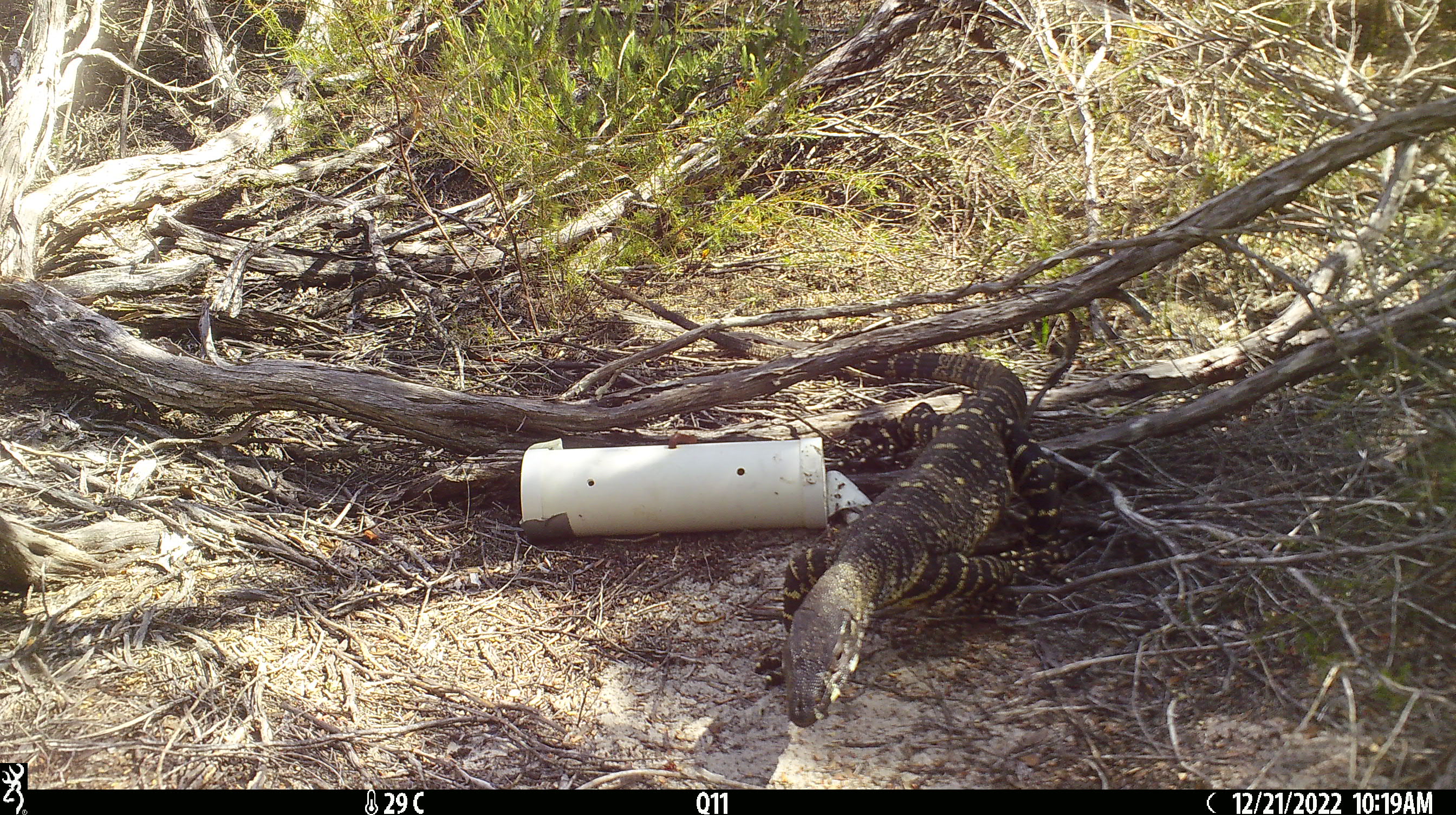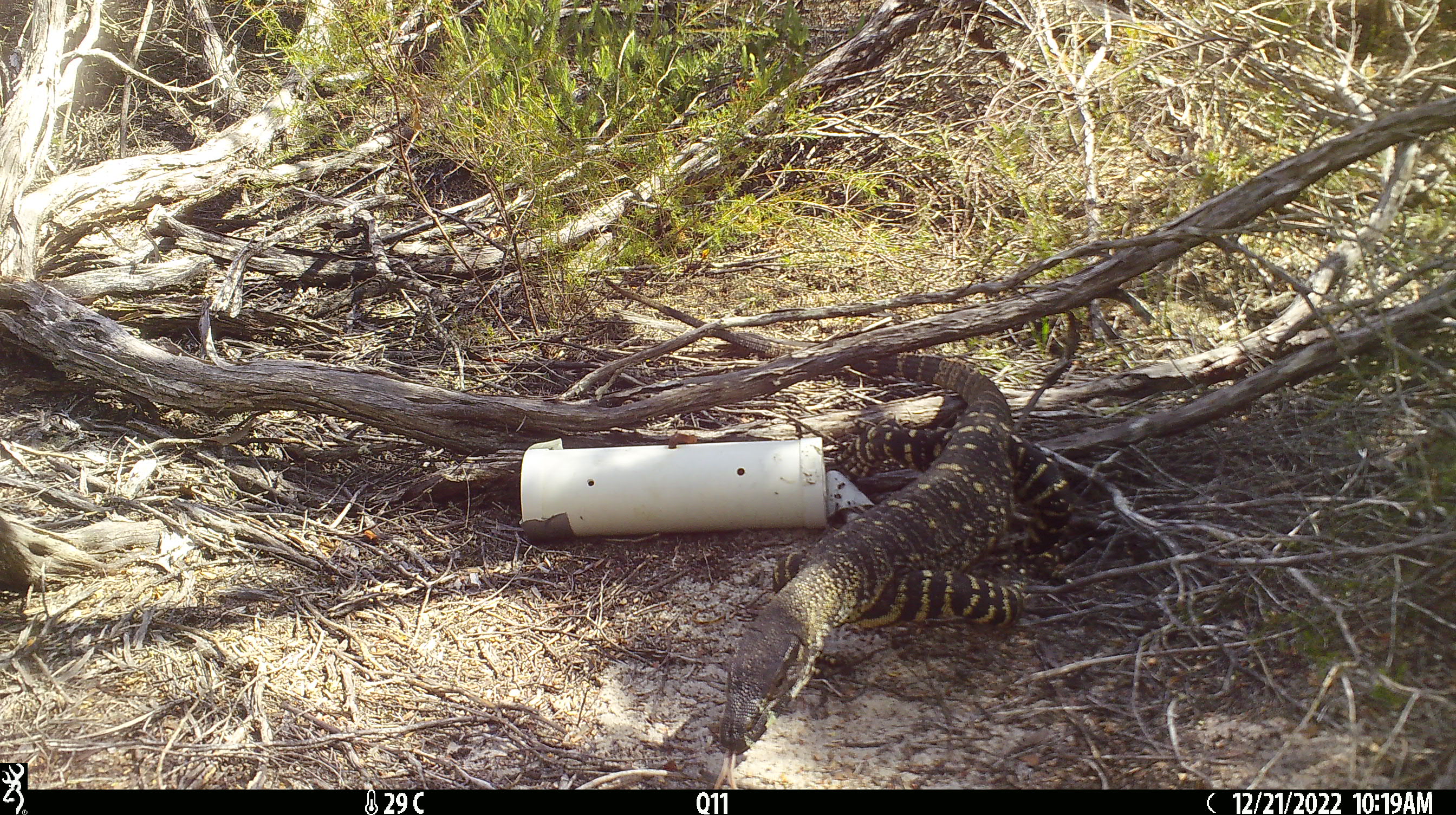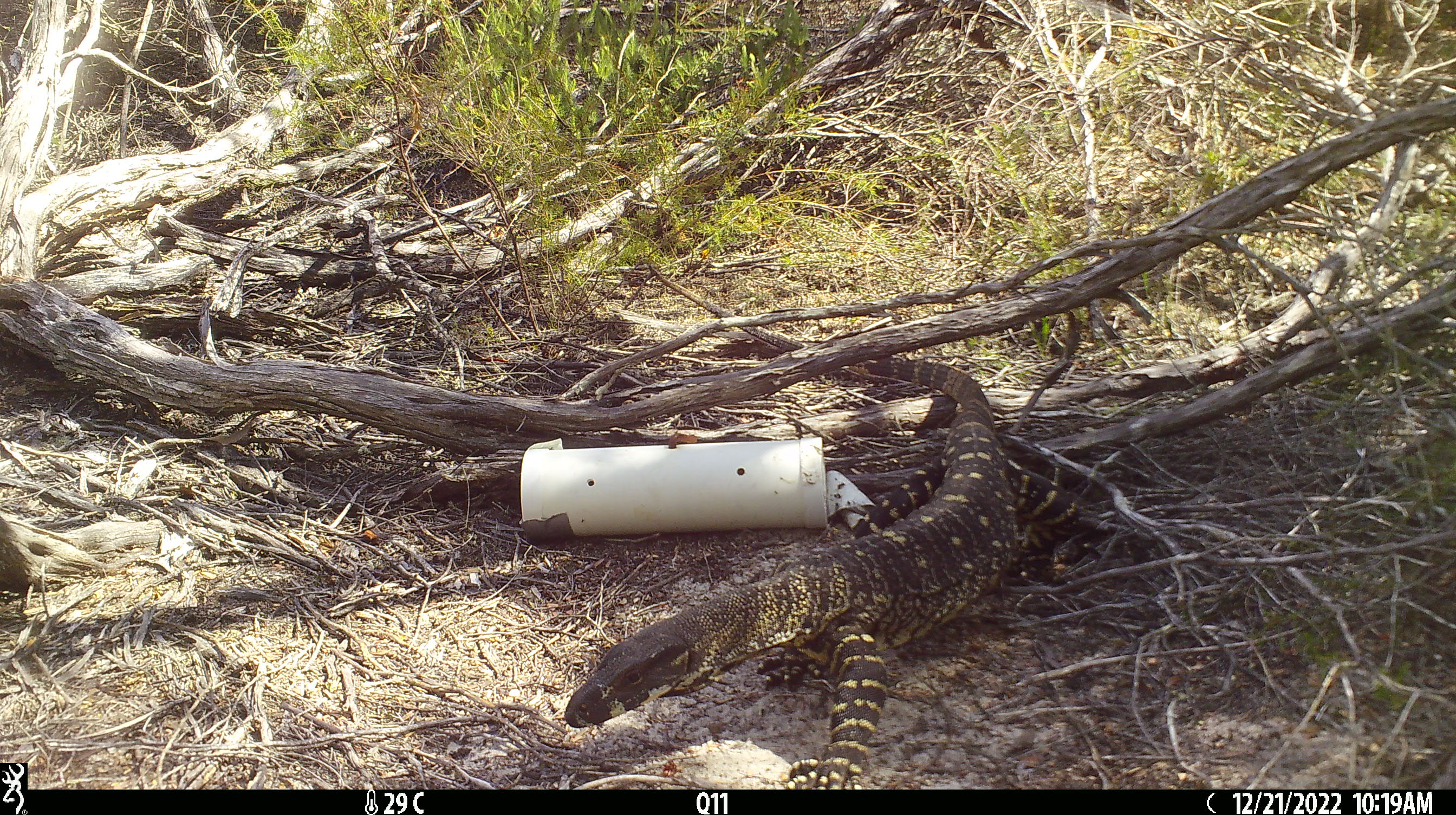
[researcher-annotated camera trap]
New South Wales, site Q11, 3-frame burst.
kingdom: Animalia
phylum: Chordata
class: Reptilia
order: Squamata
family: Varanidae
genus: Varanus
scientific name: Varanus varius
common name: lace monitor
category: goanna